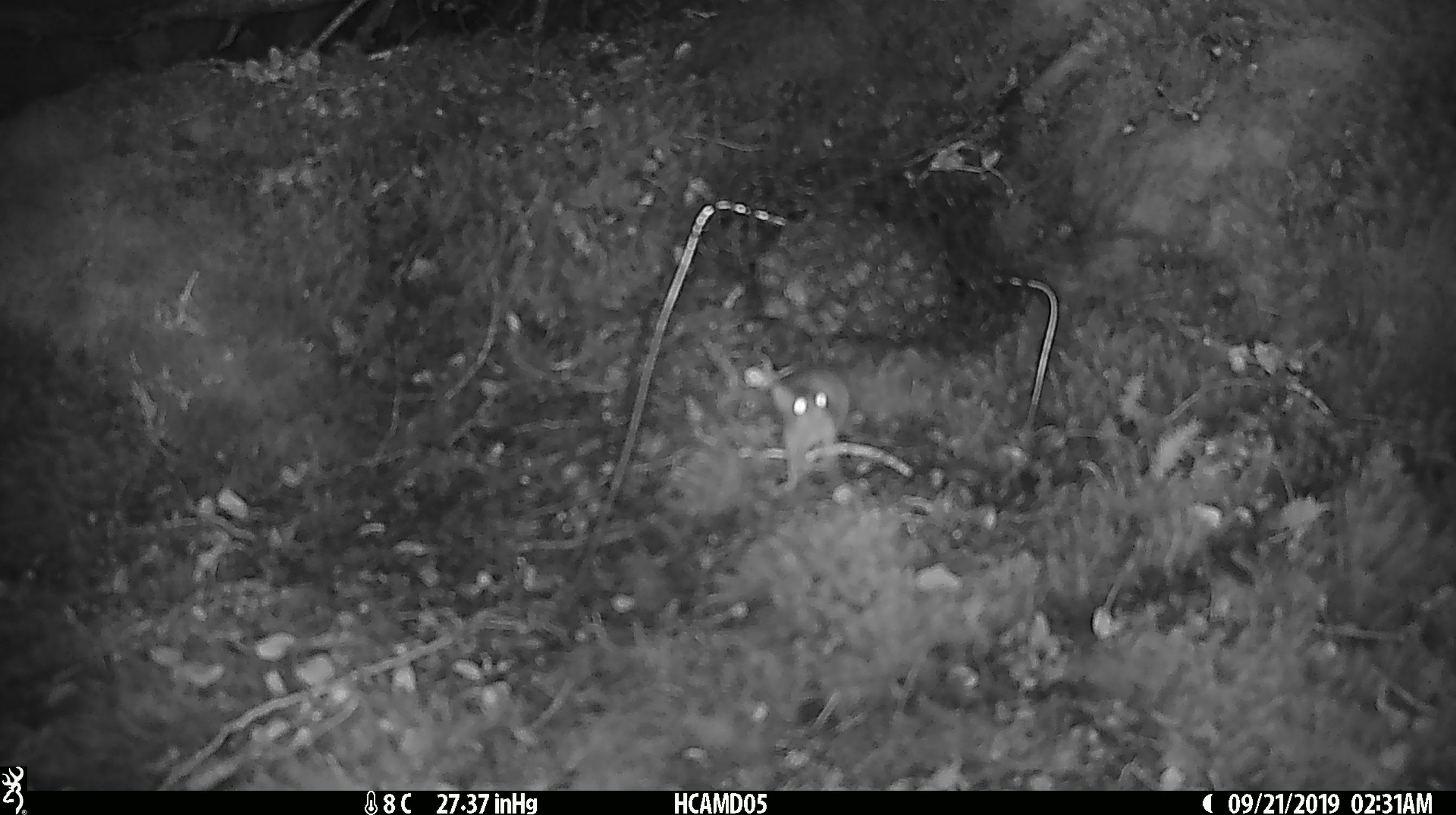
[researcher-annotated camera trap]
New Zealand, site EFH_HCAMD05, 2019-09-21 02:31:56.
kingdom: Animalia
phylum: Chordata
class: Mammalia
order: Rodentia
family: Muridae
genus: Mus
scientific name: Mus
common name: mouse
Mouse (Mus).